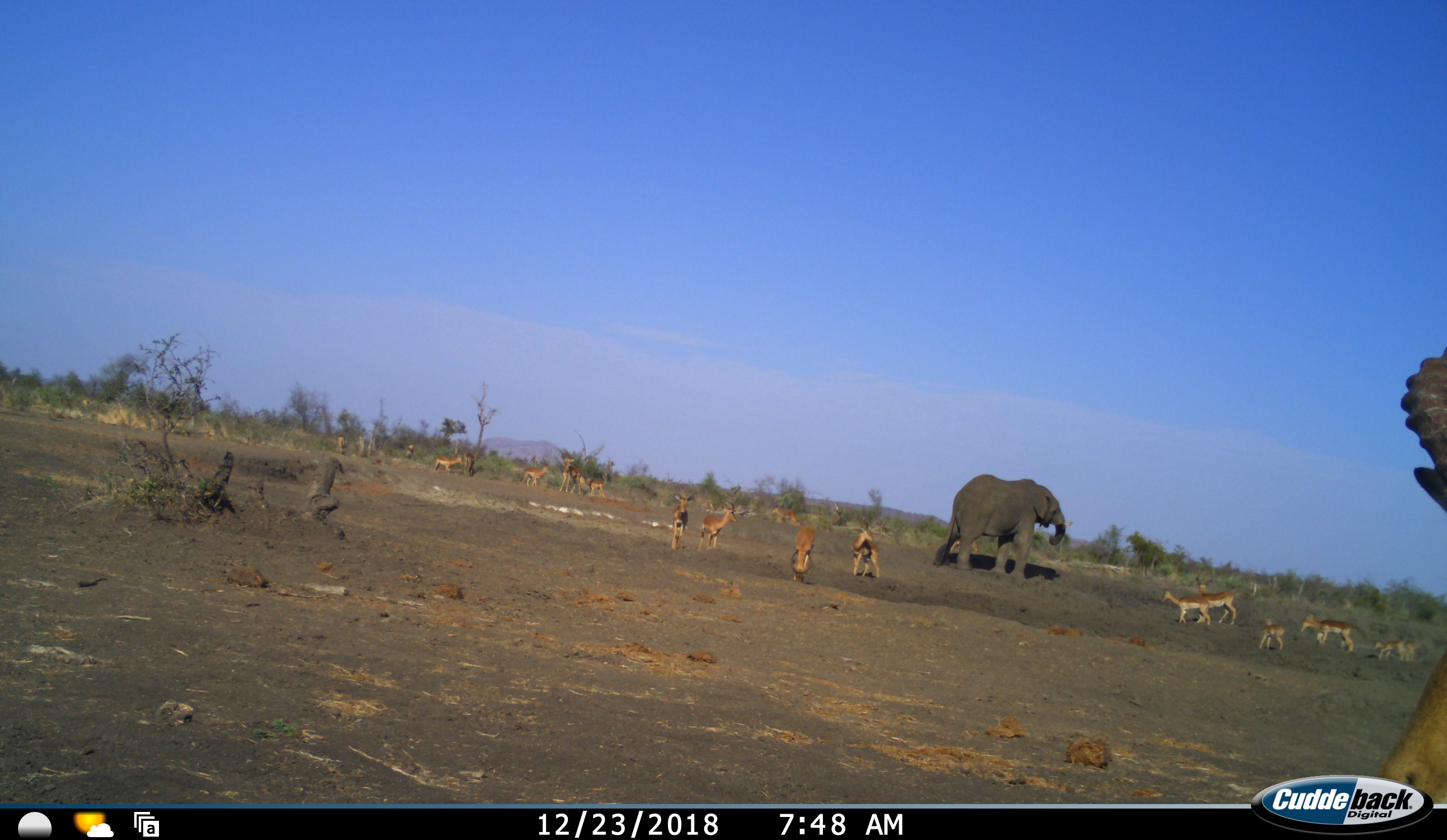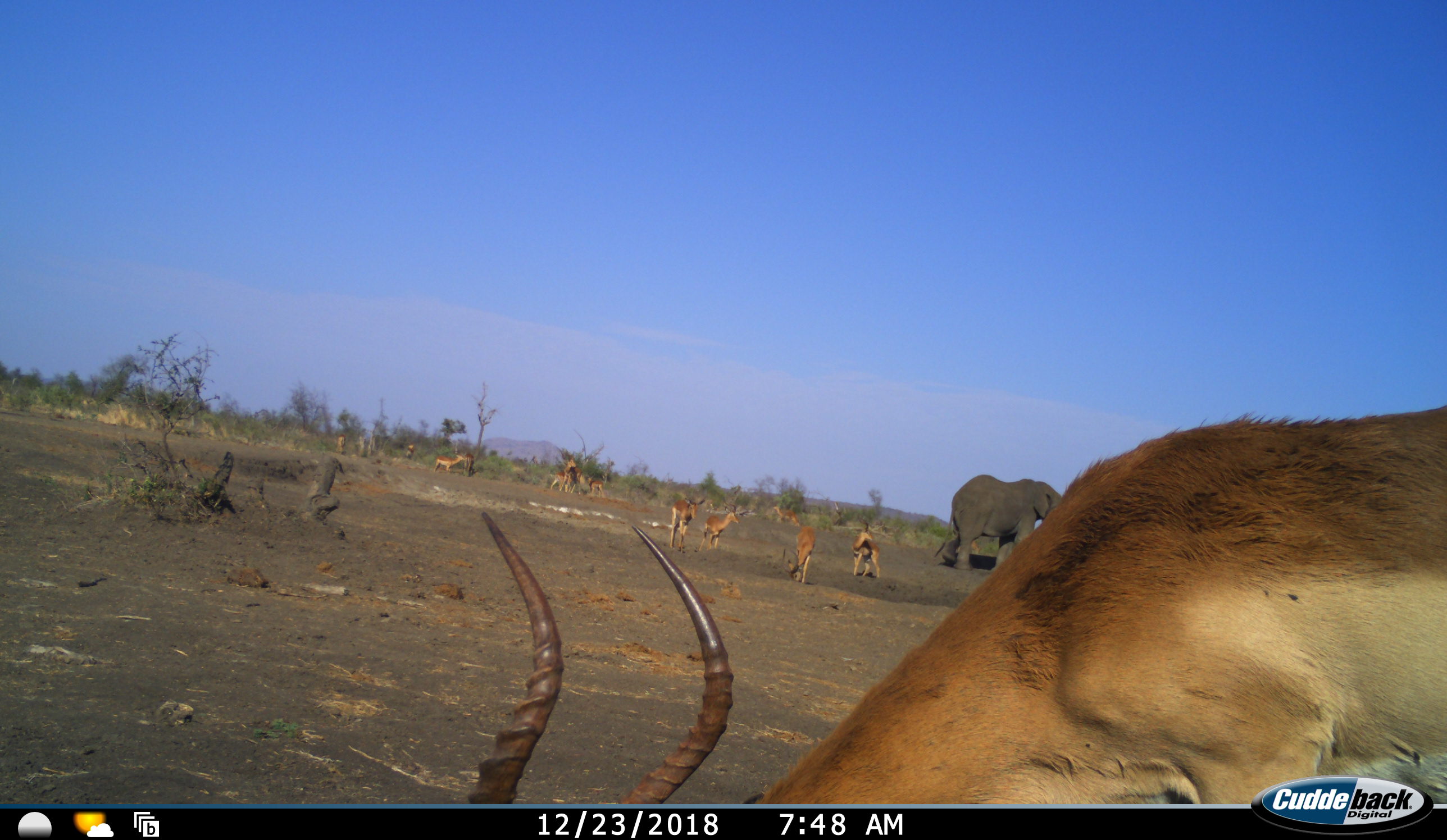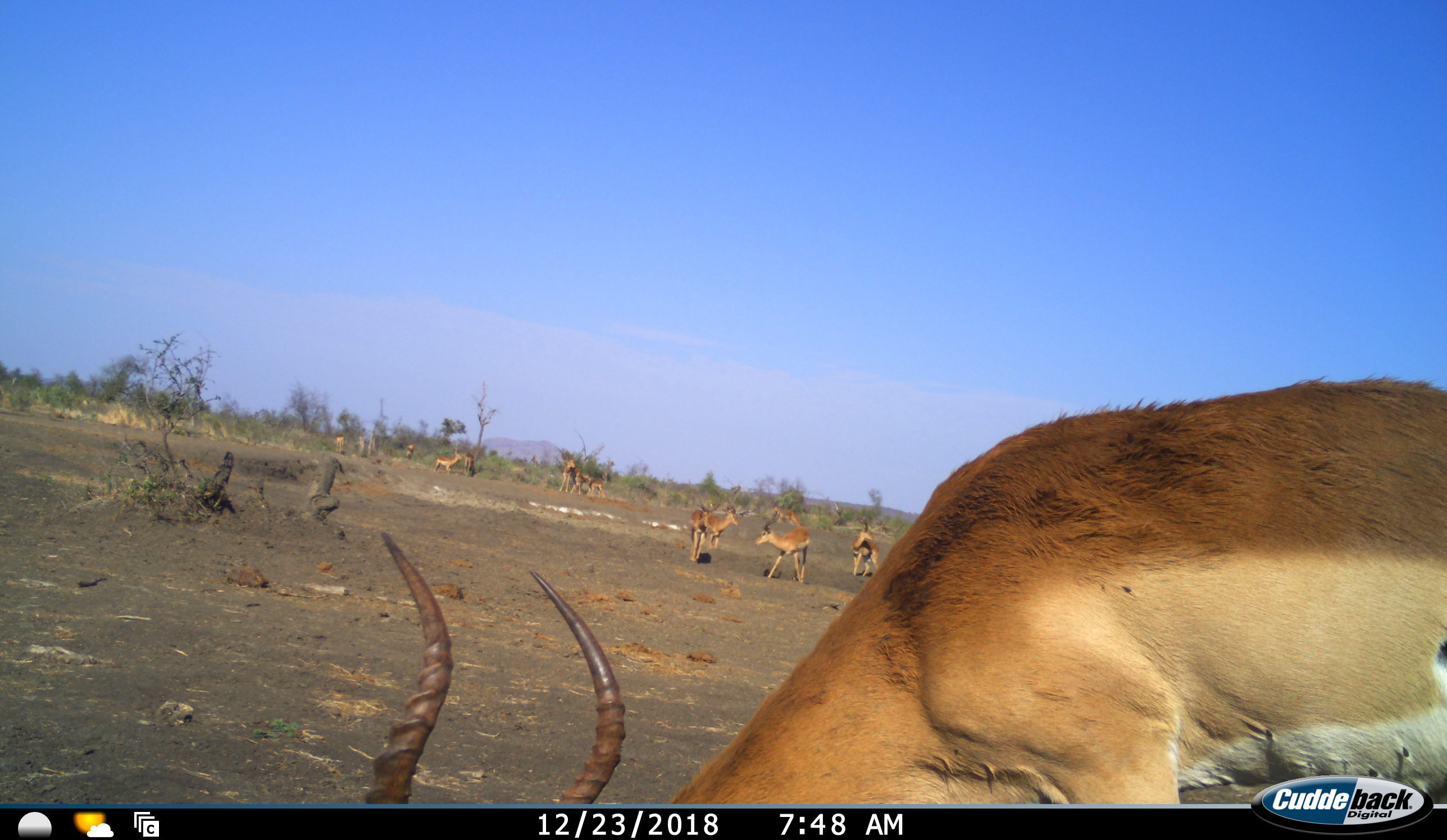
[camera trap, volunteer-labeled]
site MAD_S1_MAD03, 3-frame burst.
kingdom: Animalia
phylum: Chordata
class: Mammalia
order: Proboscidea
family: Elephantidae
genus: Loxodonta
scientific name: Loxodonta africana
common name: african bush elephant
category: elephant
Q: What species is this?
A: Elephant (african bush elephant) (Loxodonta africana).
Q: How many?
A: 1.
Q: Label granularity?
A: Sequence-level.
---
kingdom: Animalia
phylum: Chordata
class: Mammalia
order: Artiodactyla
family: Bovidae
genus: Aepyceros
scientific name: Aepyceros melampus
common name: impala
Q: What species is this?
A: Impala (Aepyceros melampus).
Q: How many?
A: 11-50.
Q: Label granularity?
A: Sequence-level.